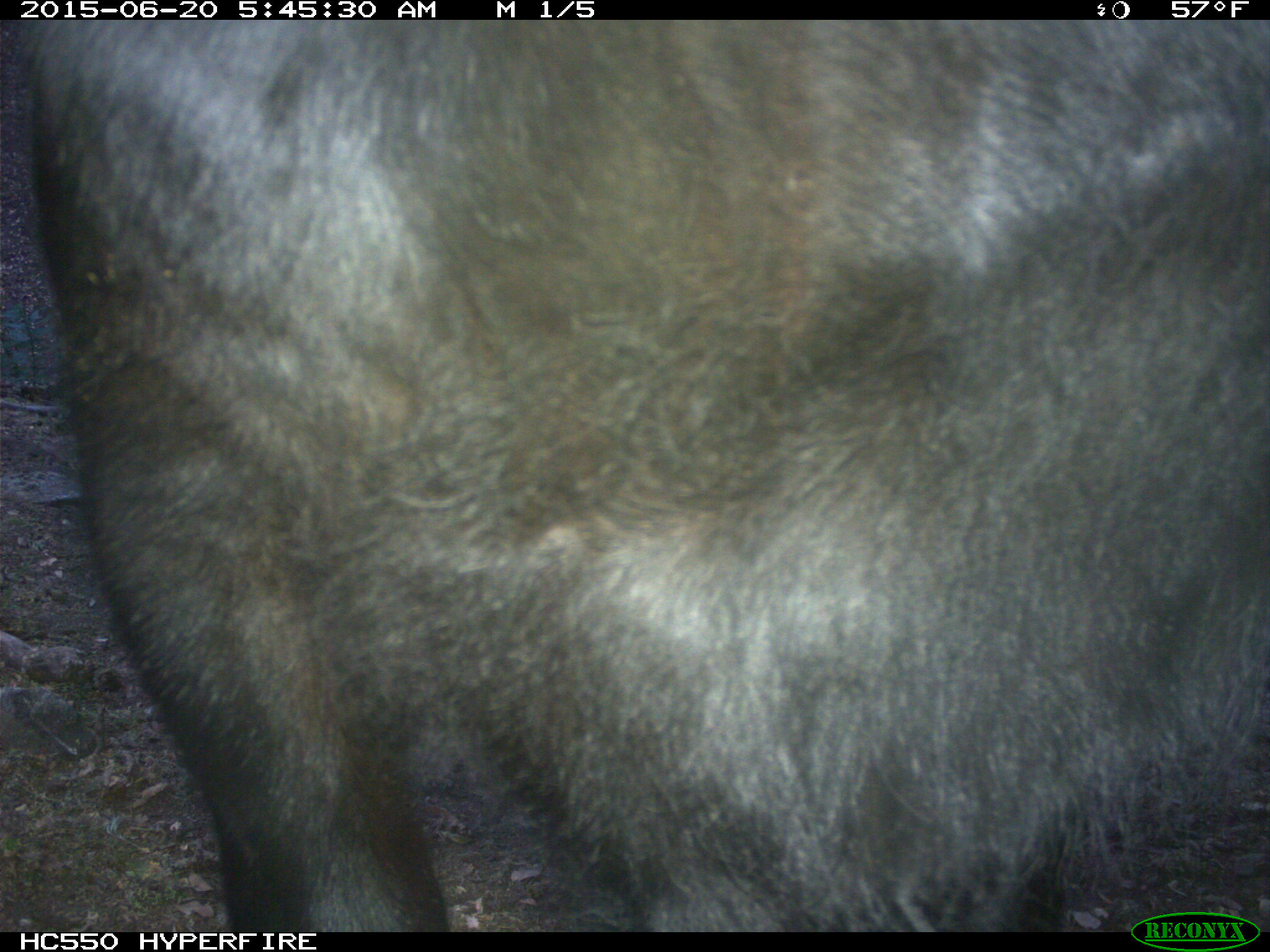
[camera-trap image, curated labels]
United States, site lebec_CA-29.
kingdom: Animalia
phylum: Chordata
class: Mammalia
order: Artiodactyla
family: Bovidae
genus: Bos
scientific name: Bos taurus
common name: domestic cow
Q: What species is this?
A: Bos taurus (domestic cow).